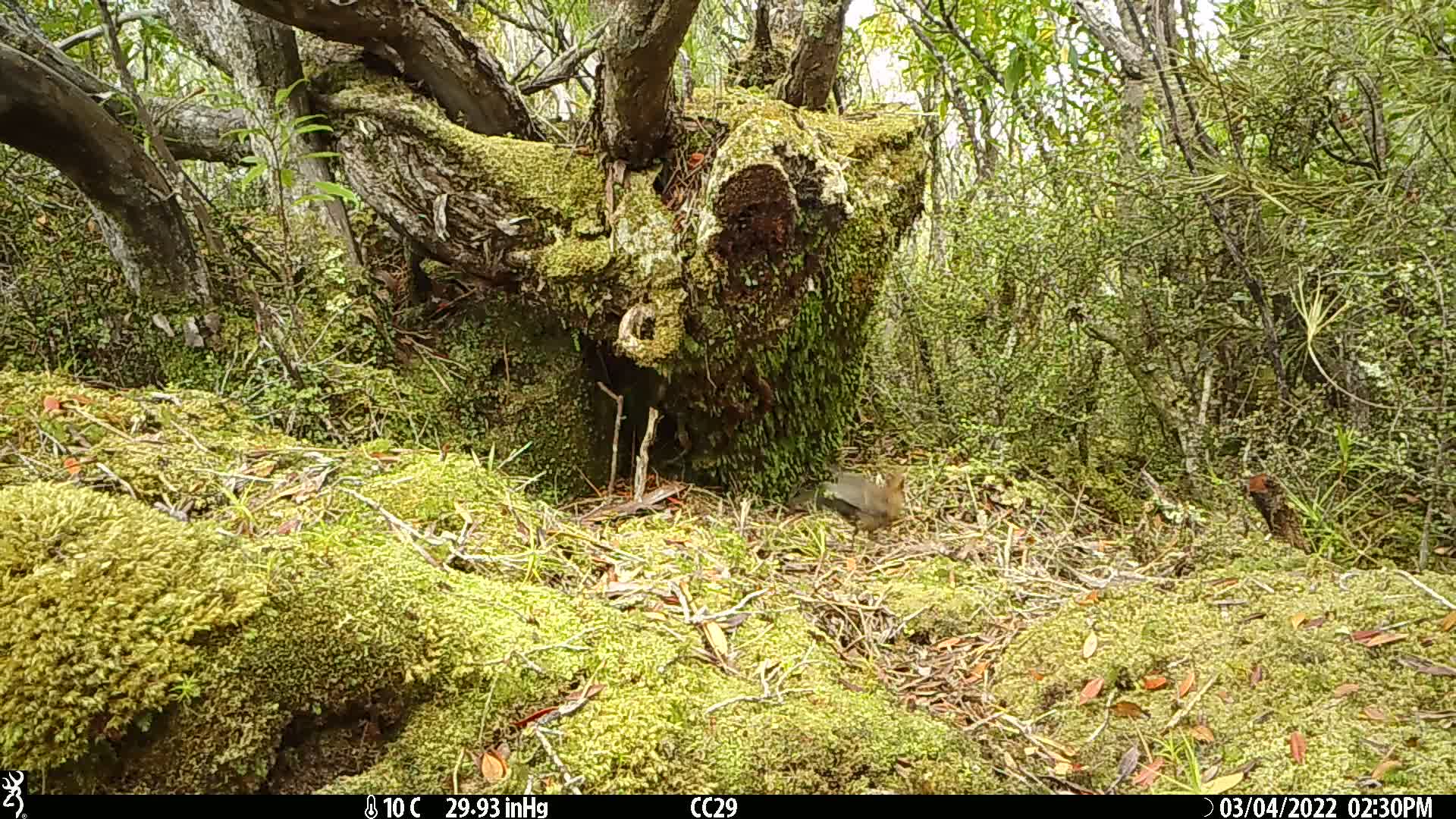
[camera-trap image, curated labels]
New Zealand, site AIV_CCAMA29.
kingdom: Animalia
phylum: Chordata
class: Aves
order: Passeriformes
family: Turdidae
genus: Turdus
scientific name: Turdus merula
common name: eurasian blackbird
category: blackbird